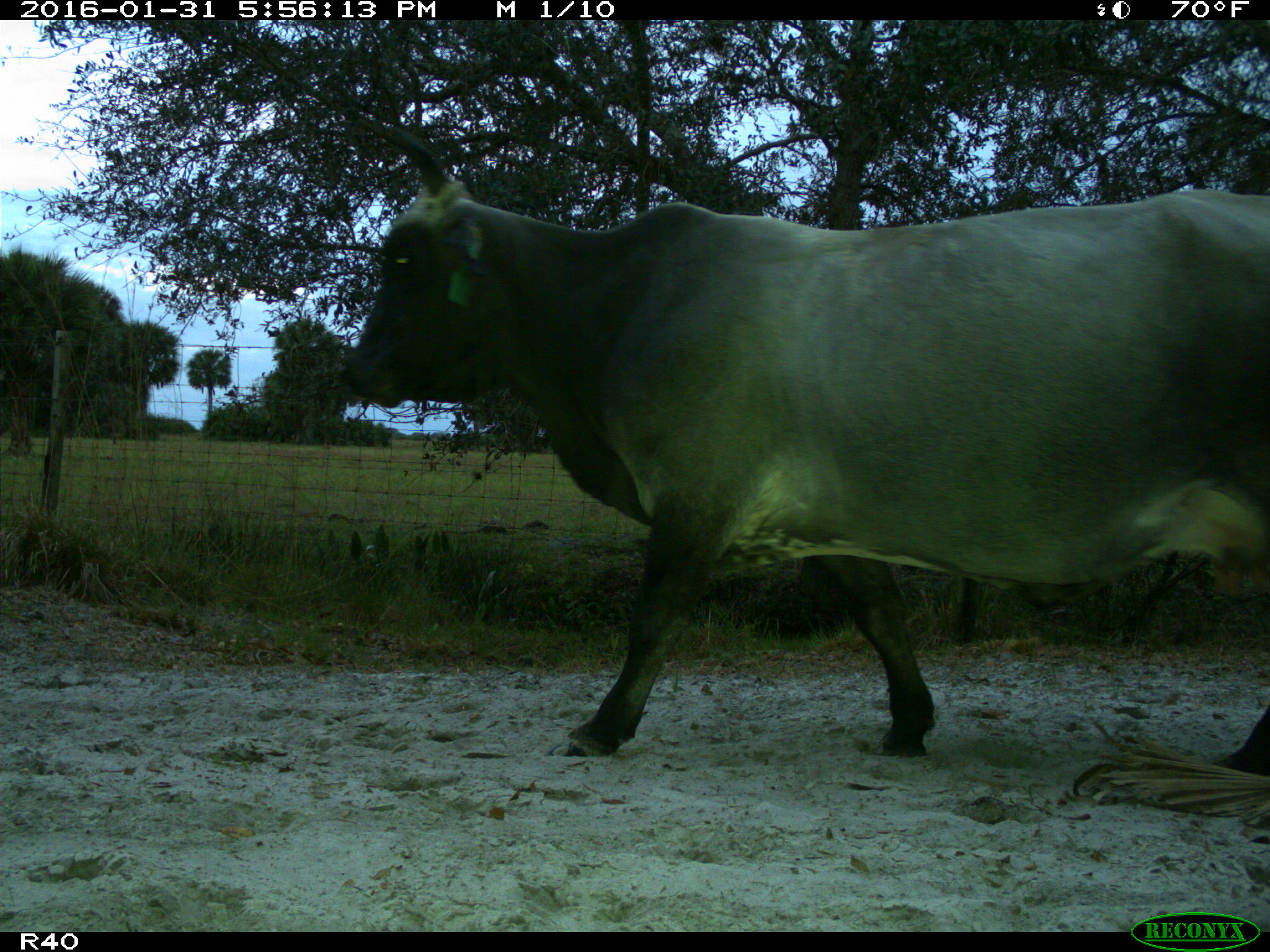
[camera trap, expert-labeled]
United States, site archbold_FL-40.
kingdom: Animalia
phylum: Chordata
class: Mammalia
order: Artiodactyla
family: Bovidae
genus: Bos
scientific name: Bos taurus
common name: domestic cow